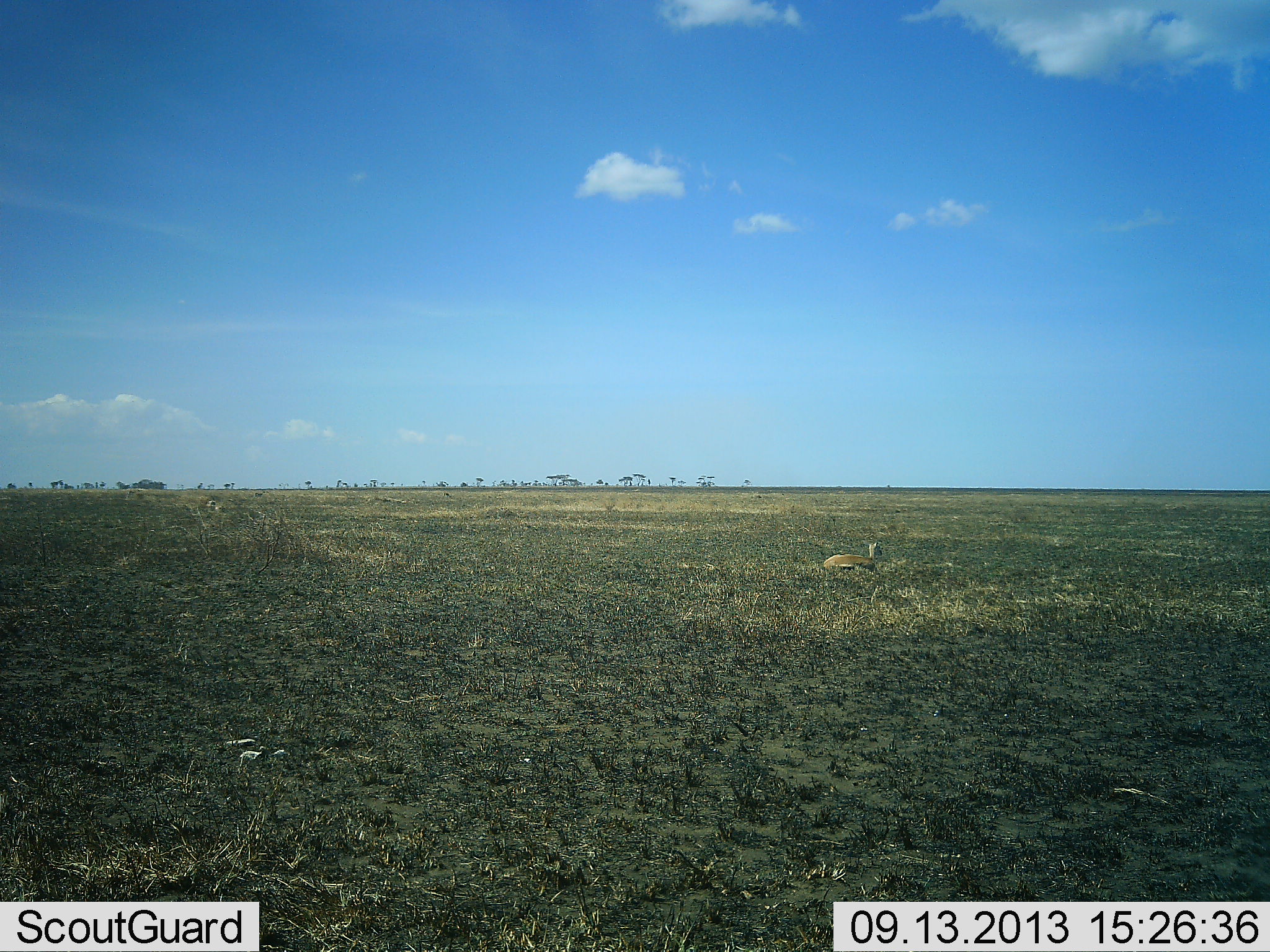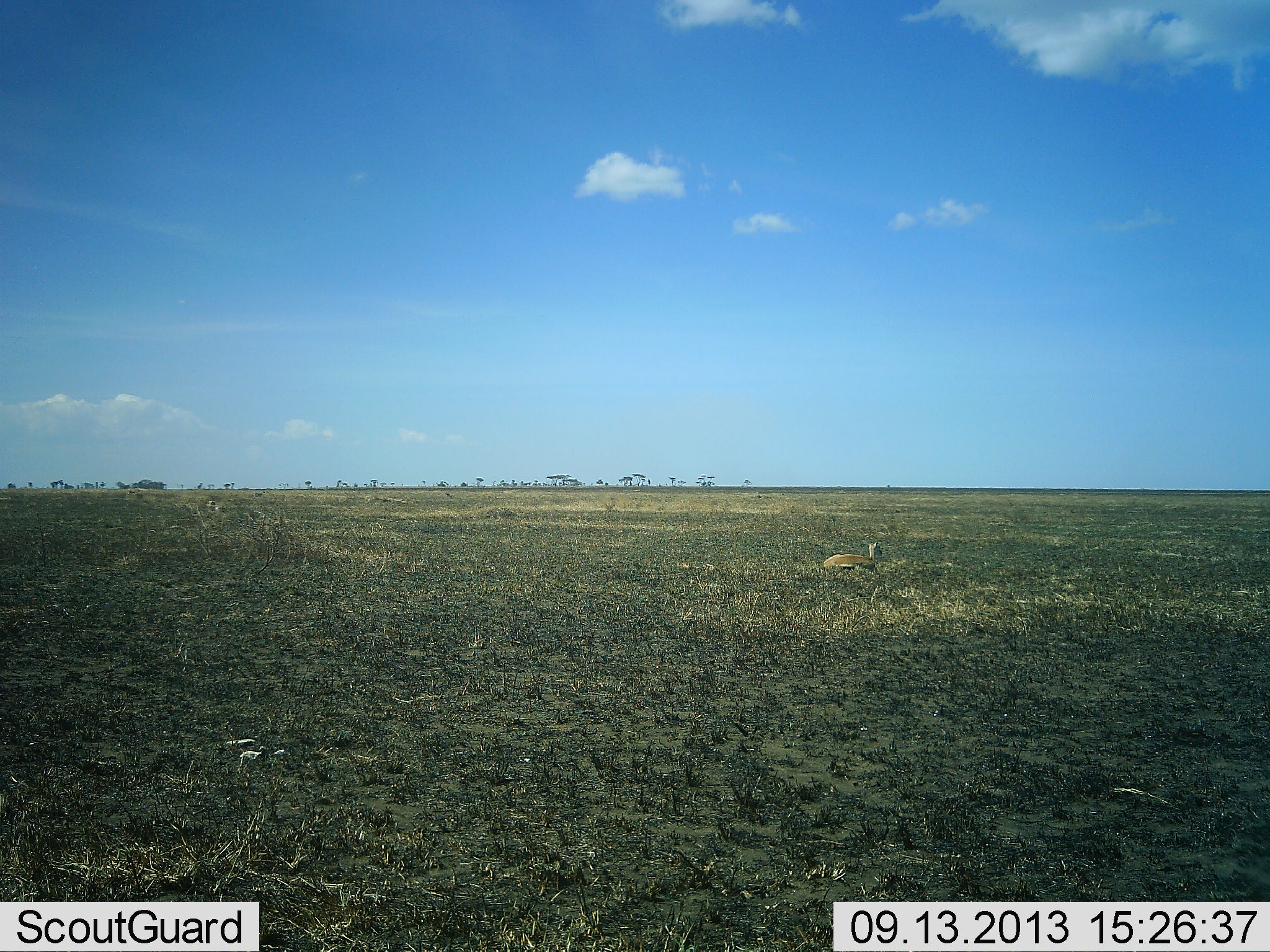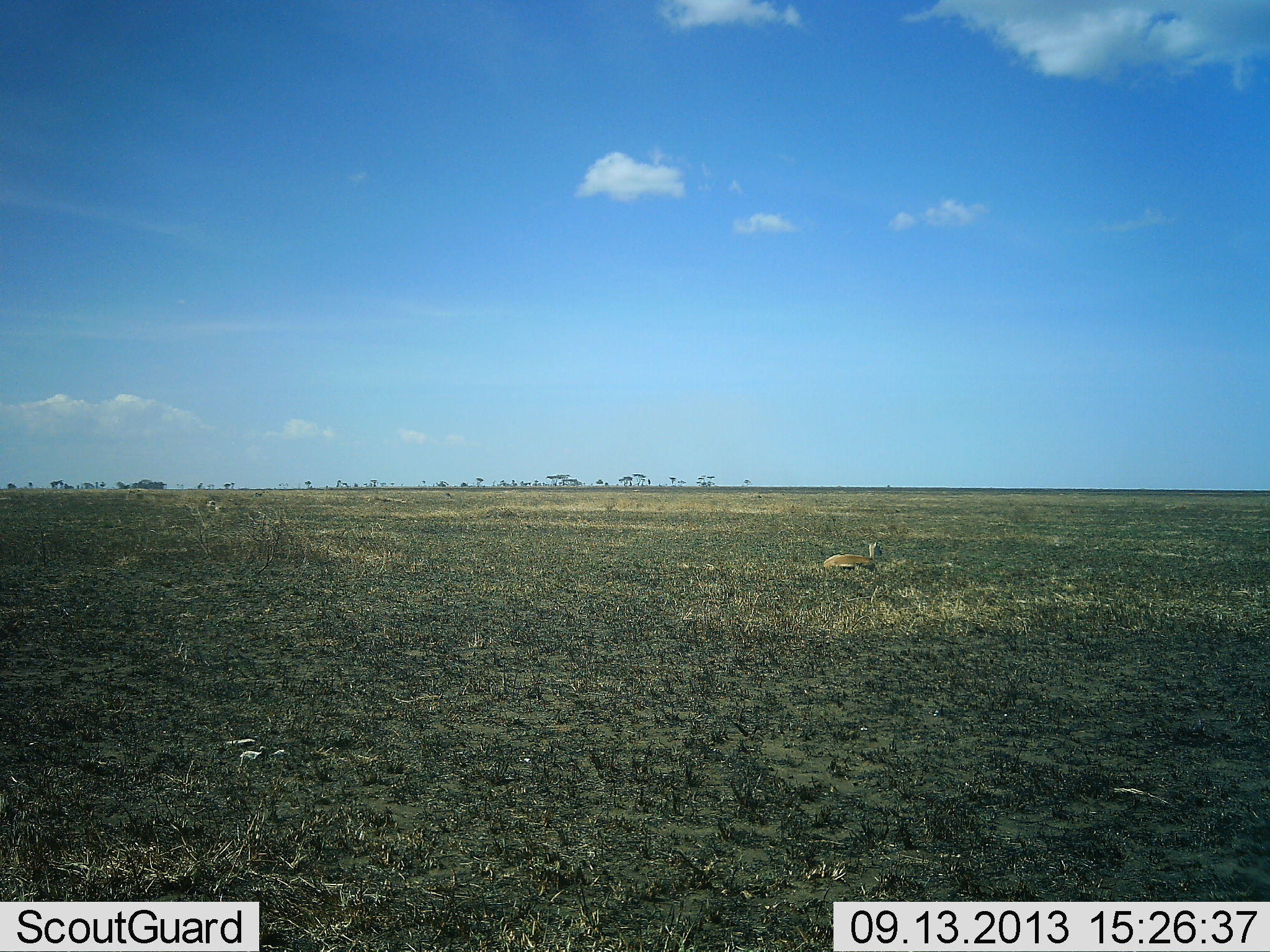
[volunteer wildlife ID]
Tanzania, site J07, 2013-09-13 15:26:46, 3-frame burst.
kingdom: Animalia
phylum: Chordata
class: Mammalia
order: Artiodactyla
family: Bovidae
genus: Eudorcas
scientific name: Eudorcas thomsonii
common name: thomson's gazelle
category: gazellethomsons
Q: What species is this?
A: Gazellethomsons (thomson's gazelle) (Eudorcas thomsonii).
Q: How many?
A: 1.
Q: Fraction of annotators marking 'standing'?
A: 0%.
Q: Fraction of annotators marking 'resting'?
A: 100%.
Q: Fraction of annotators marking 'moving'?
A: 0%.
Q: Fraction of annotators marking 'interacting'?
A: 0%.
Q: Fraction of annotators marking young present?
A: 6%.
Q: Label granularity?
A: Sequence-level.